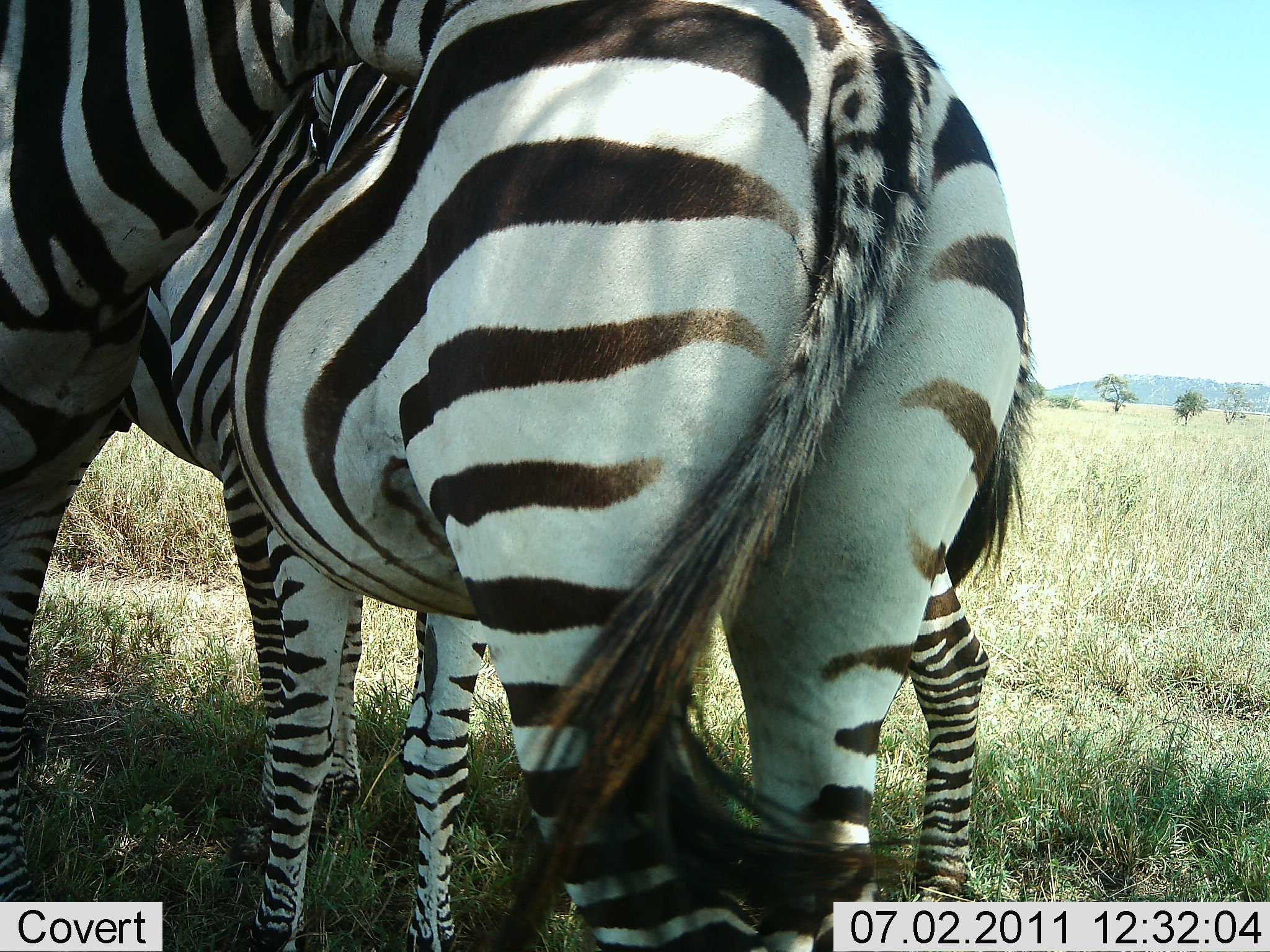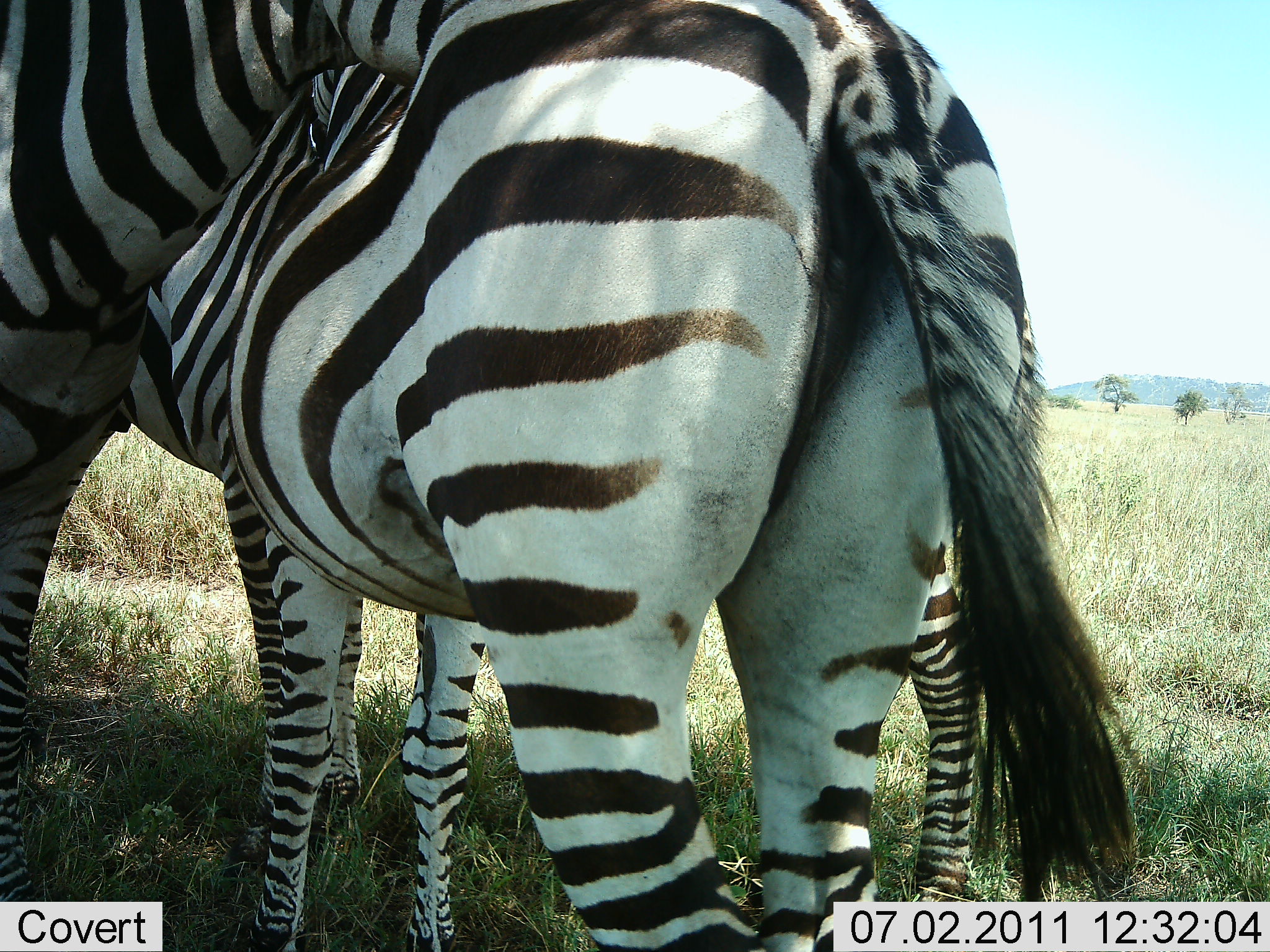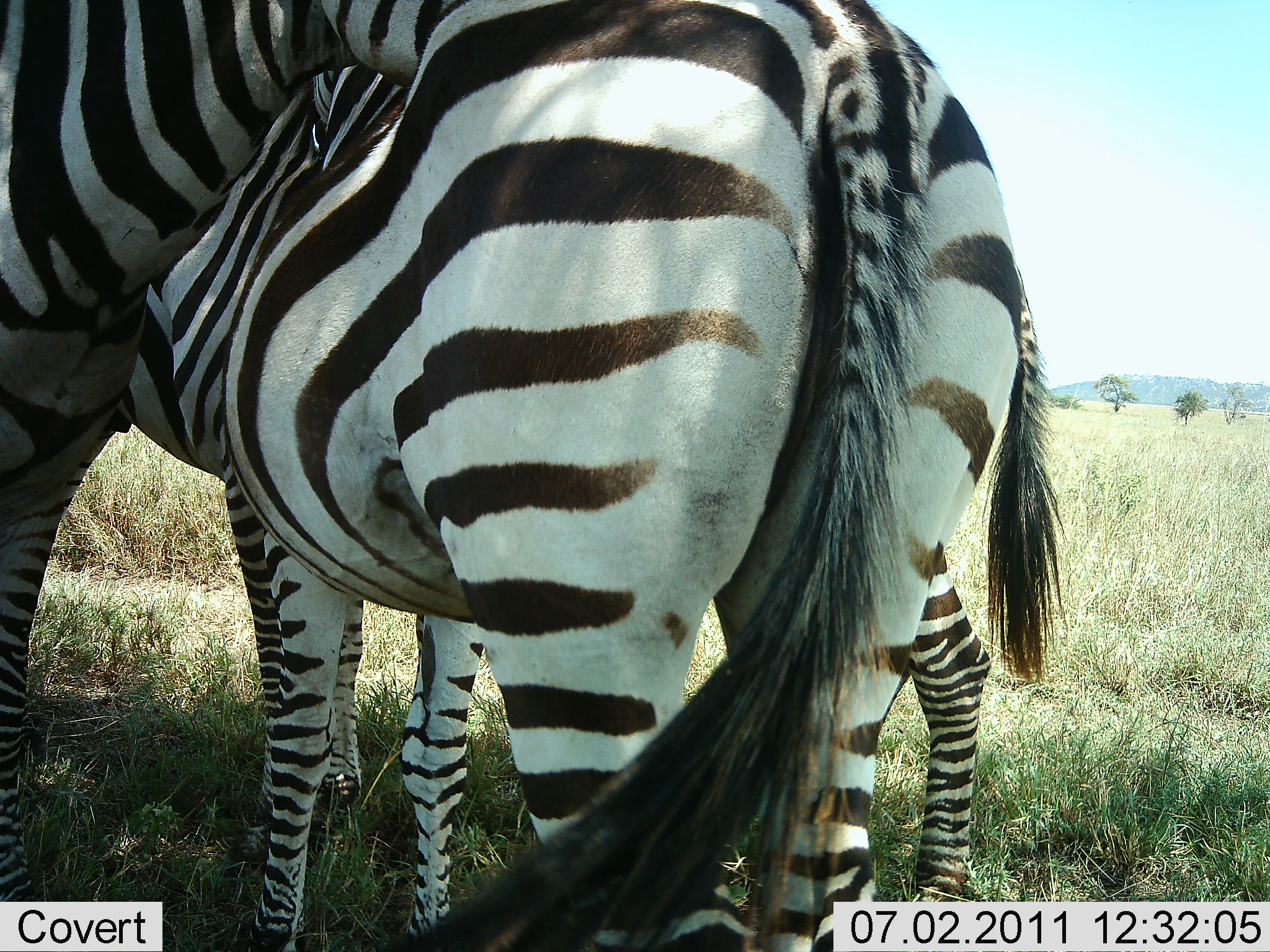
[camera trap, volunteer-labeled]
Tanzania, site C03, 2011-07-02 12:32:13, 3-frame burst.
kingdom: Animalia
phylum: Chordata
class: Mammalia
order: Perissodactyla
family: Equidae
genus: Equus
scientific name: Equus quagga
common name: plains zebra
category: zebra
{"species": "zebra (plains zebra) (Equus quagga)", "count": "3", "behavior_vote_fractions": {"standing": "54%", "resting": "15%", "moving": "0%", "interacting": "54%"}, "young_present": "23%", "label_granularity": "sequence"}